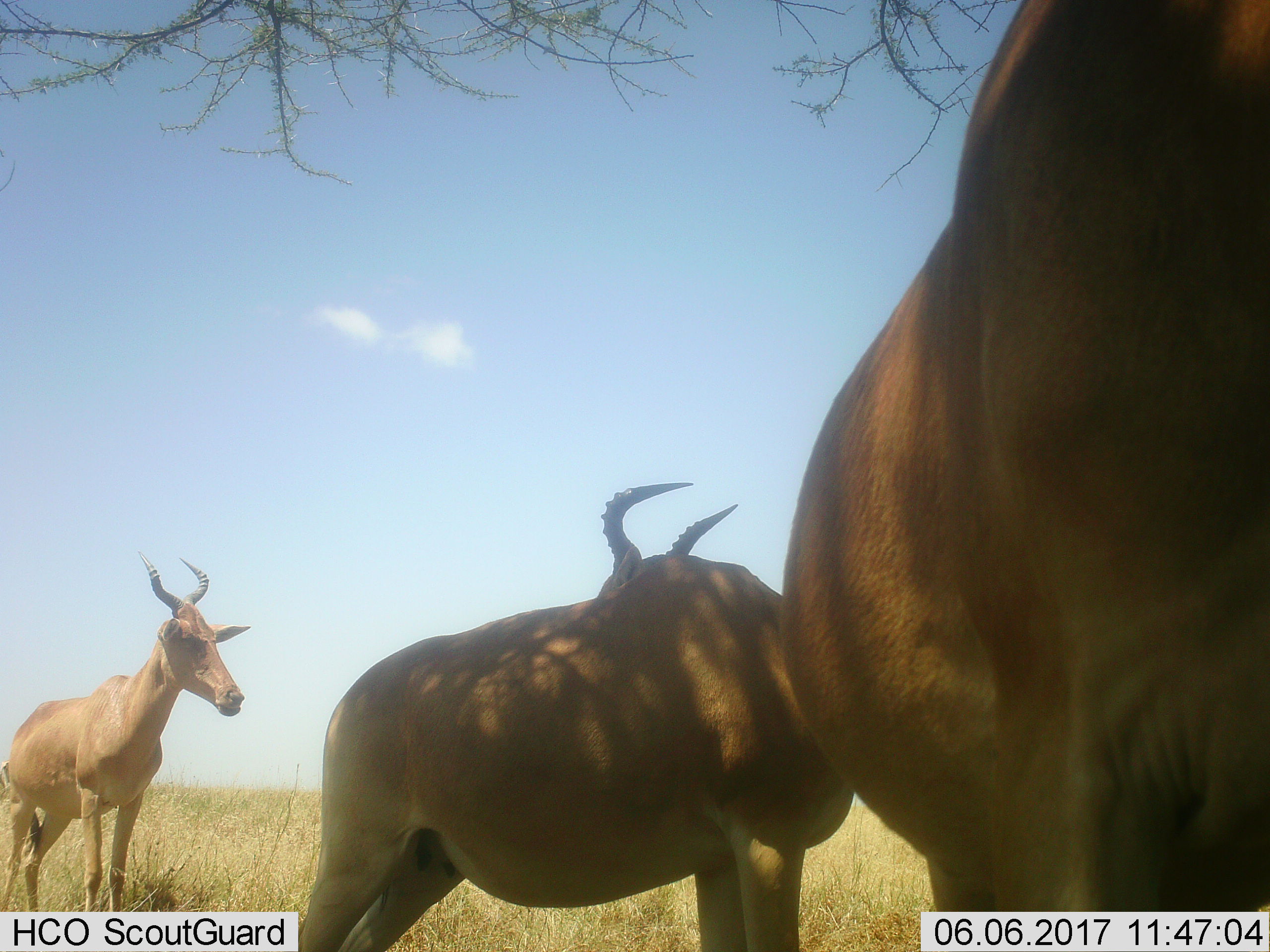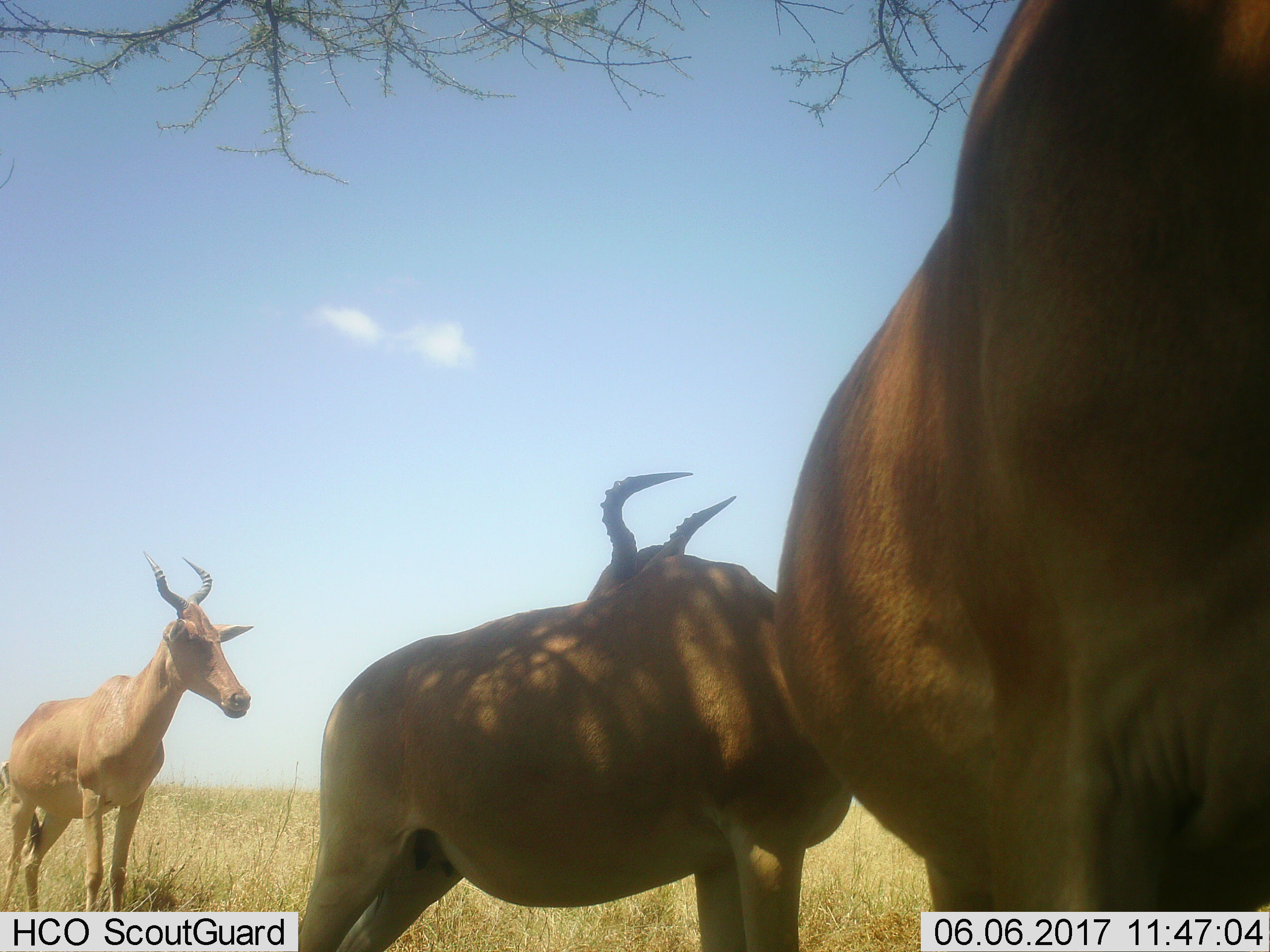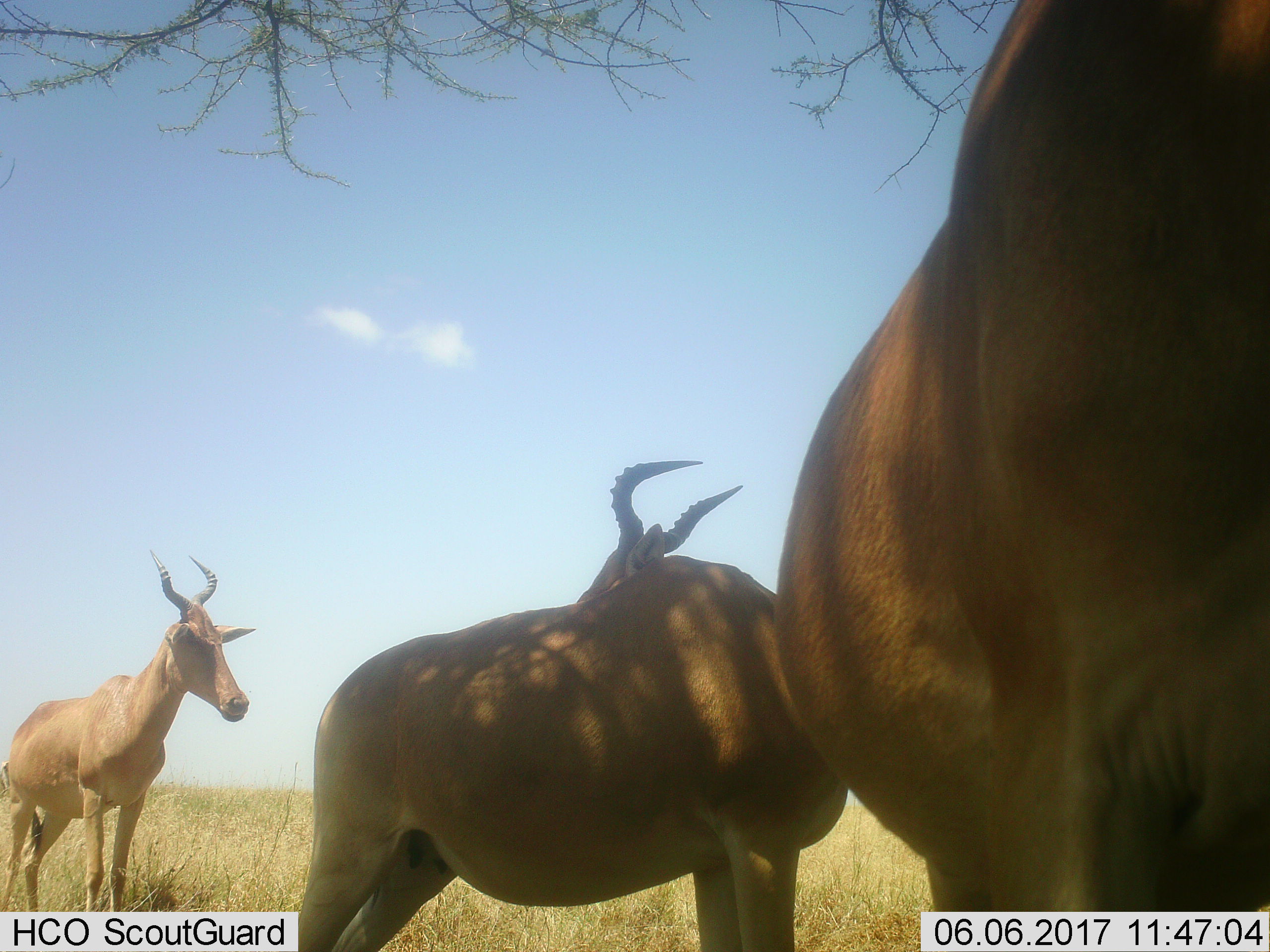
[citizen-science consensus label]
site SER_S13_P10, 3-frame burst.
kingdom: Animalia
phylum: Chordata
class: Mammalia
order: Artiodactyla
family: Bovidae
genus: Alcelaphus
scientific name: Alcelaphus buselaphus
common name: hartebeest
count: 3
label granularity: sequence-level